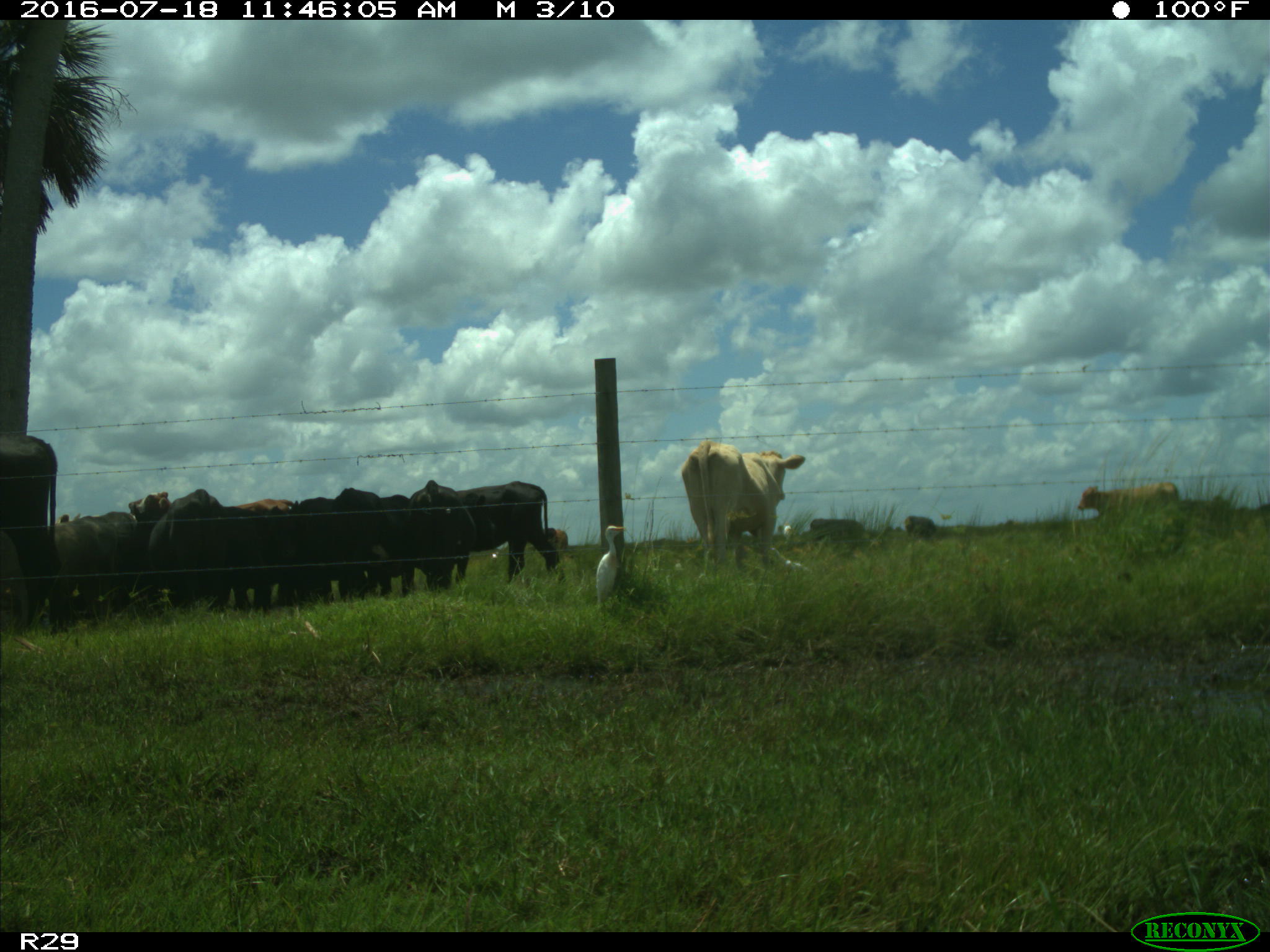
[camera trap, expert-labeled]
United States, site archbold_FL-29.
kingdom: Animalia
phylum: Chordata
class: Mammalia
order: Artiodactyla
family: Bovidae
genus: Bos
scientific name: Bos taurus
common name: domestic cow